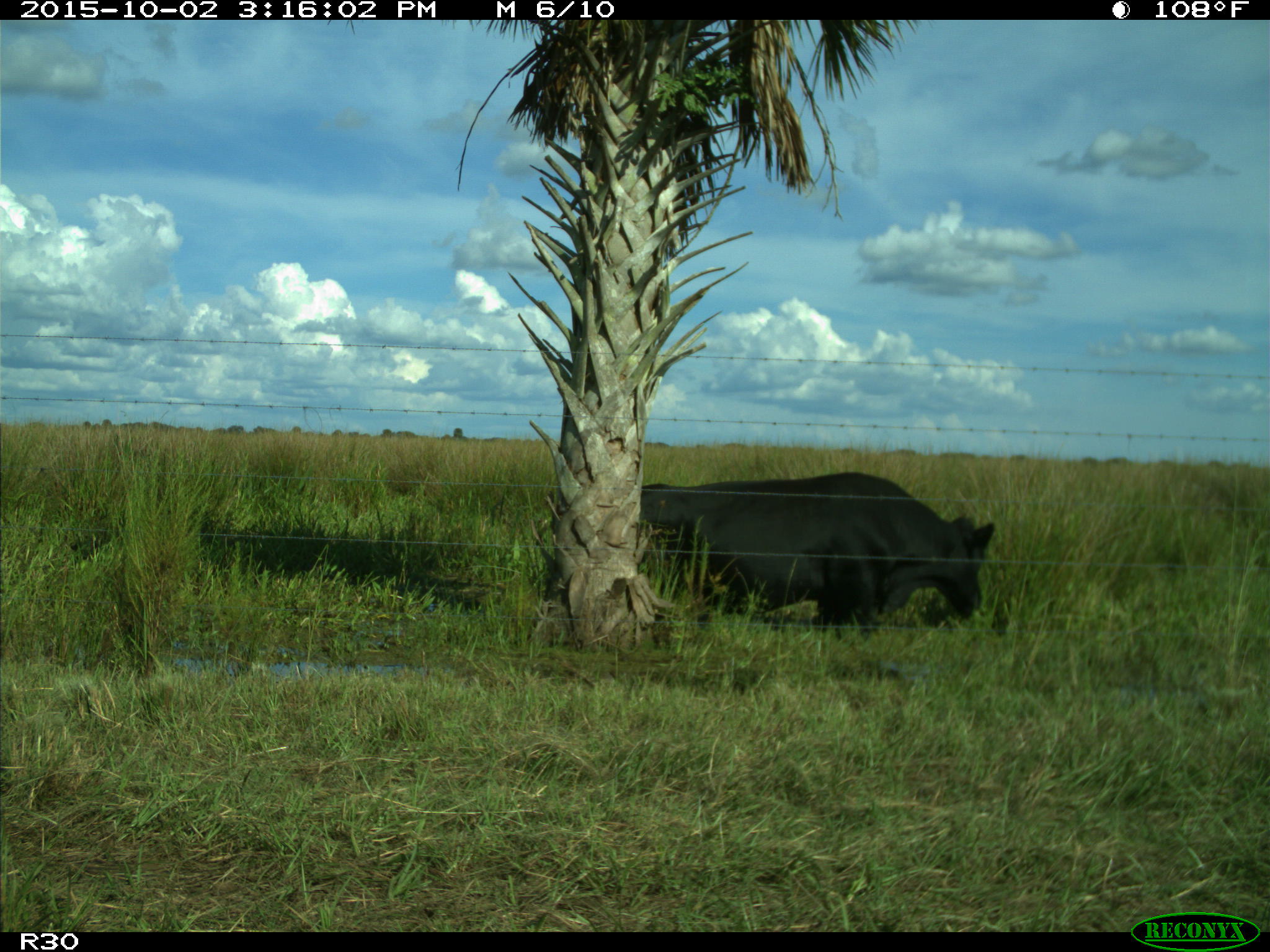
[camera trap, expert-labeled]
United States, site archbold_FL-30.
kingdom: Animalia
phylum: Chordata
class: Mammalia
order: Artiodactyla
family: Bovidae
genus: Bos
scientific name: Bos taurus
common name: domestic cow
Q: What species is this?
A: Bos taurus (domestic cow).